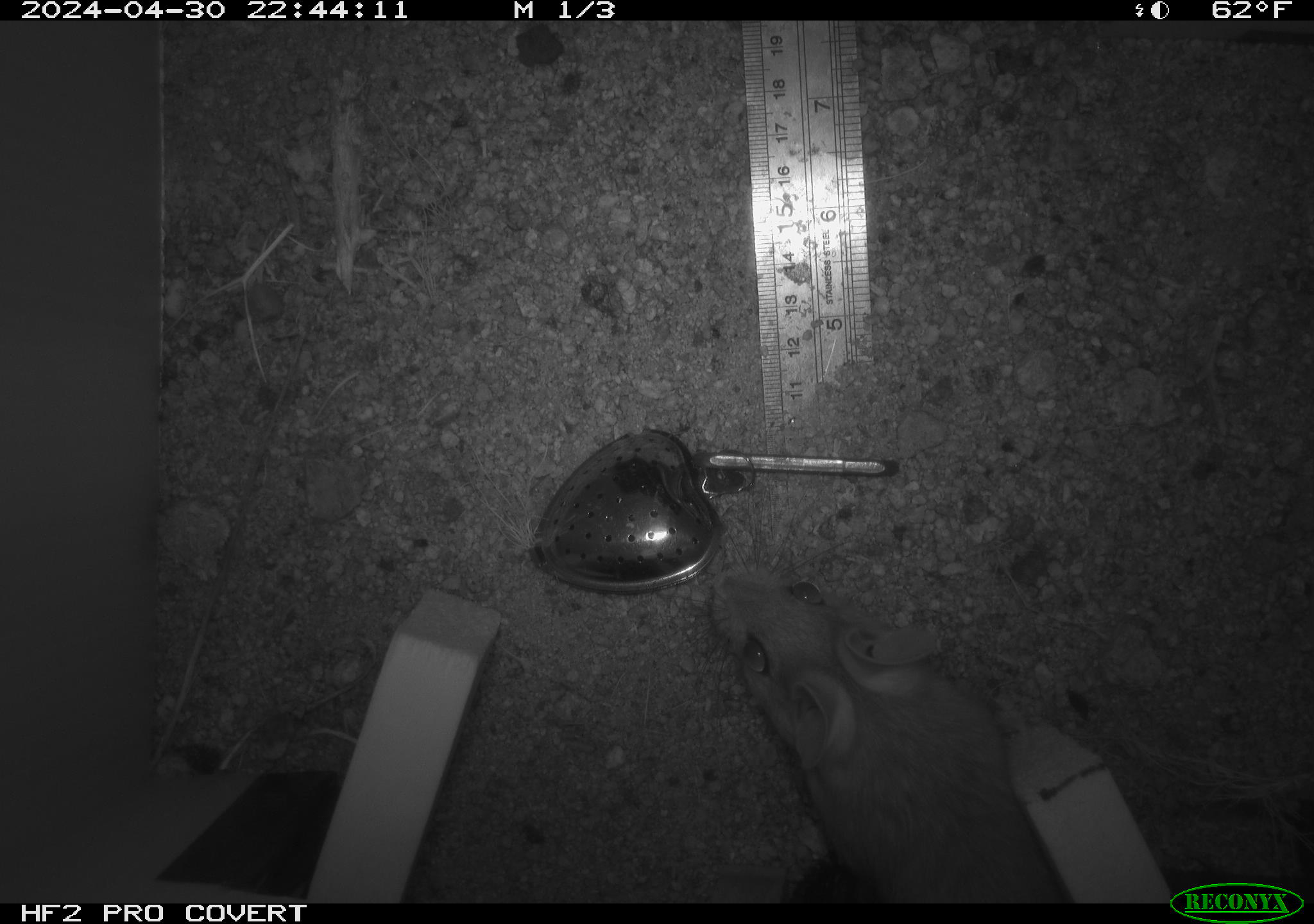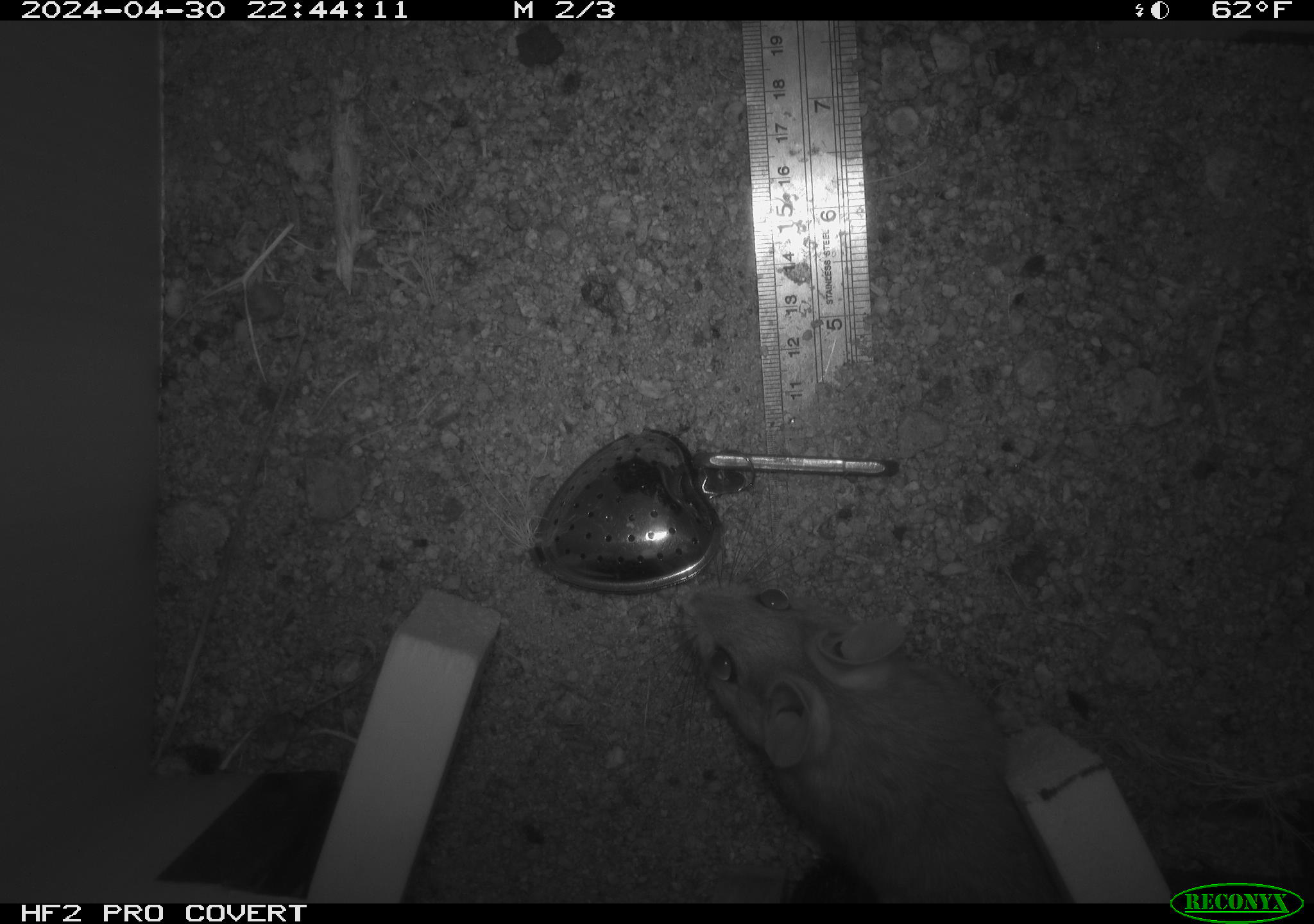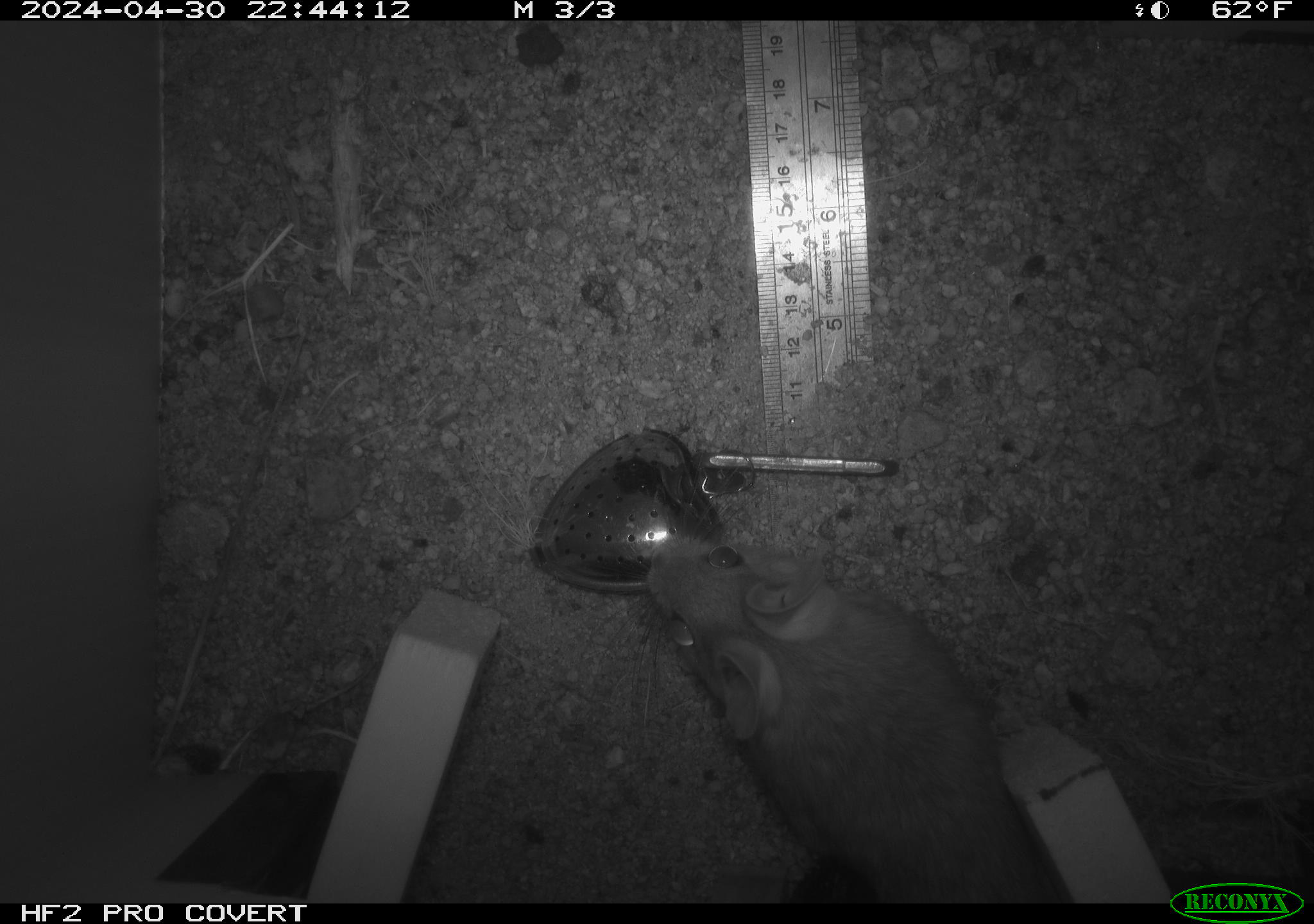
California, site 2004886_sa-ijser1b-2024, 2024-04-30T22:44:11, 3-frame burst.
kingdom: Animalia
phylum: Chordata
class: Mammalia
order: Rodentia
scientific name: Rodentia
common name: woodrat or rat or mouse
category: woodrat or rat or mouse species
Woodrat or rat or mouse species (woodrat or rat or mouse) (Rodentia).